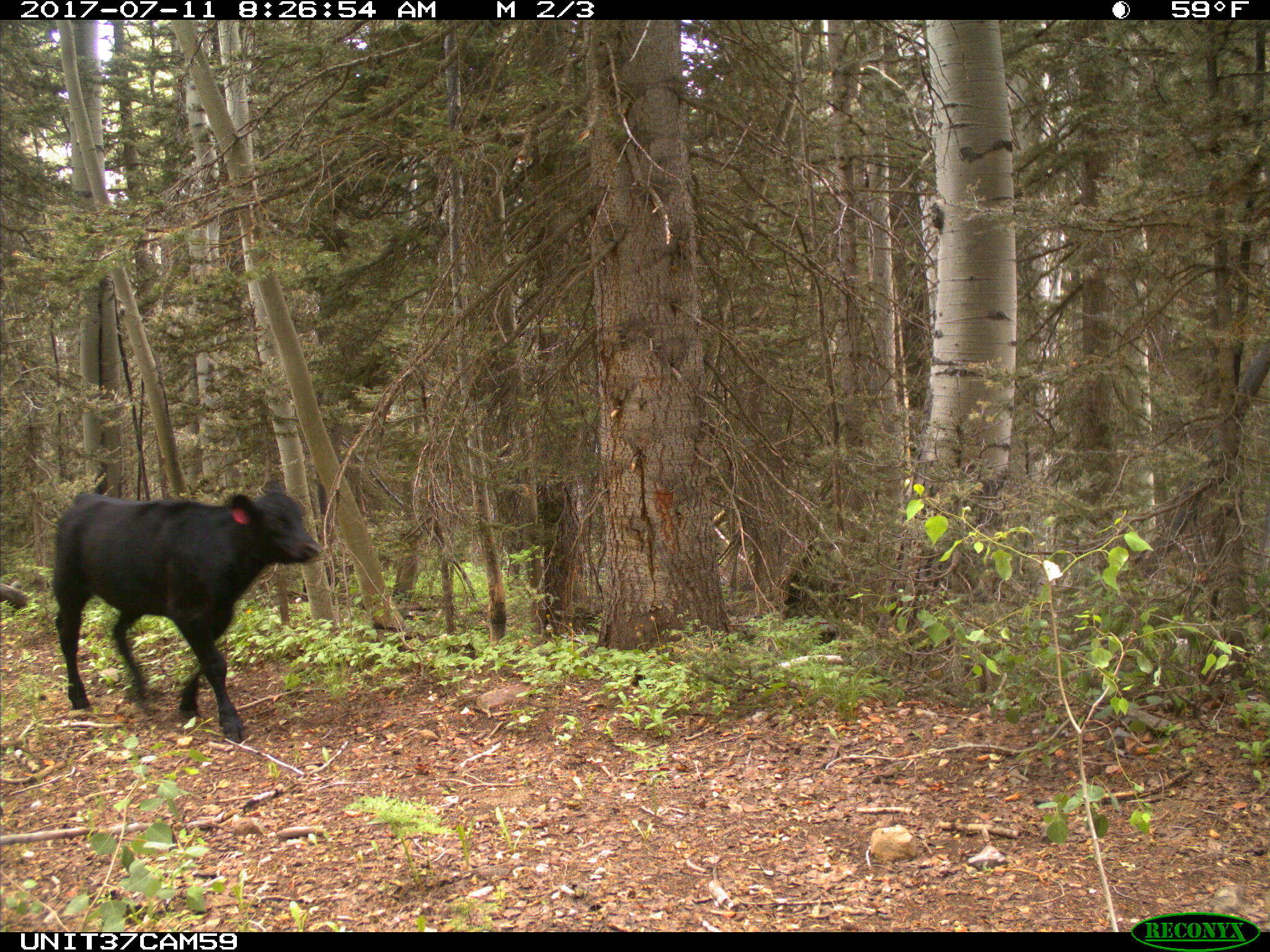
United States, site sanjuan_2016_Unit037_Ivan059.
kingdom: Animalia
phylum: Chordata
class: Mammalia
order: Artiodactyla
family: Bovidae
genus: Bos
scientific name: Bos taurus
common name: domestic cow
Bos taurus (domestic cow).